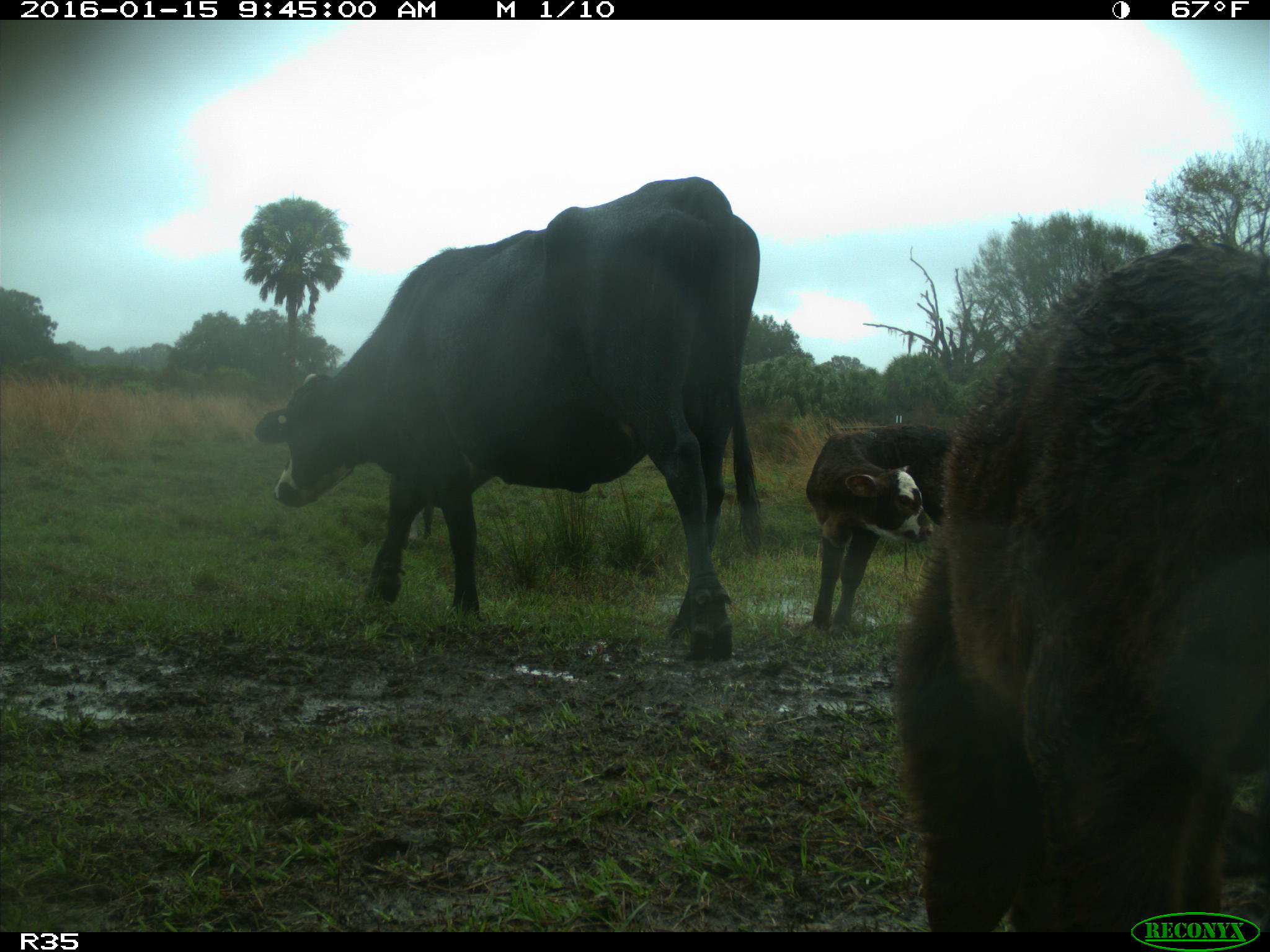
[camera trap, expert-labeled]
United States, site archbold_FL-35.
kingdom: Animalia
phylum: Chordata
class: Mammalia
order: Artiodactyla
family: Bovidae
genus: Bos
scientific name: Bos taurus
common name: domestic cow